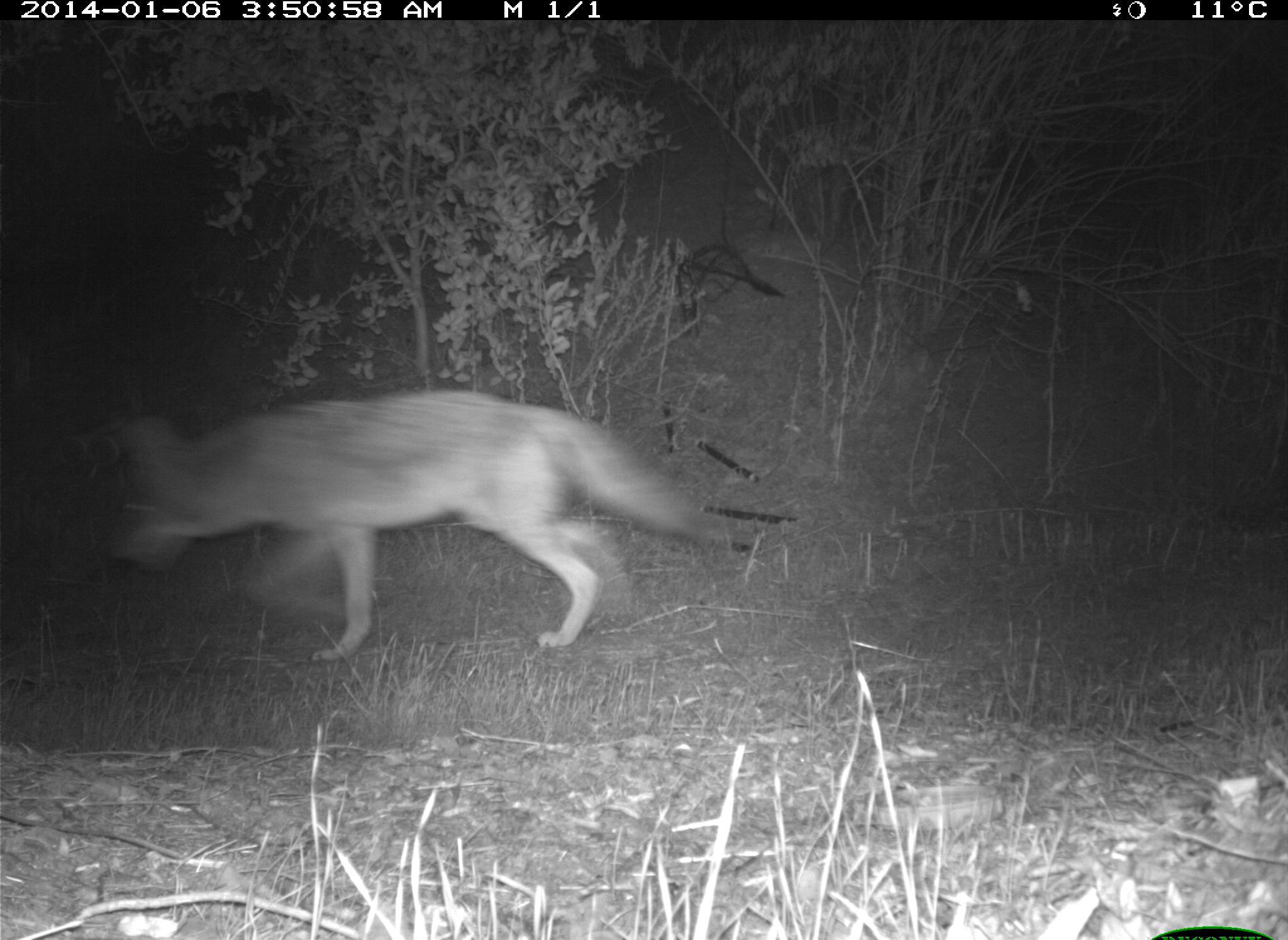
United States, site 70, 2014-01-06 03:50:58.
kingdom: Animalia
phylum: Chordata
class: Mammalia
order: Carnivora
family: Canidae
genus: Canis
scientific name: Canis latrans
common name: coyote